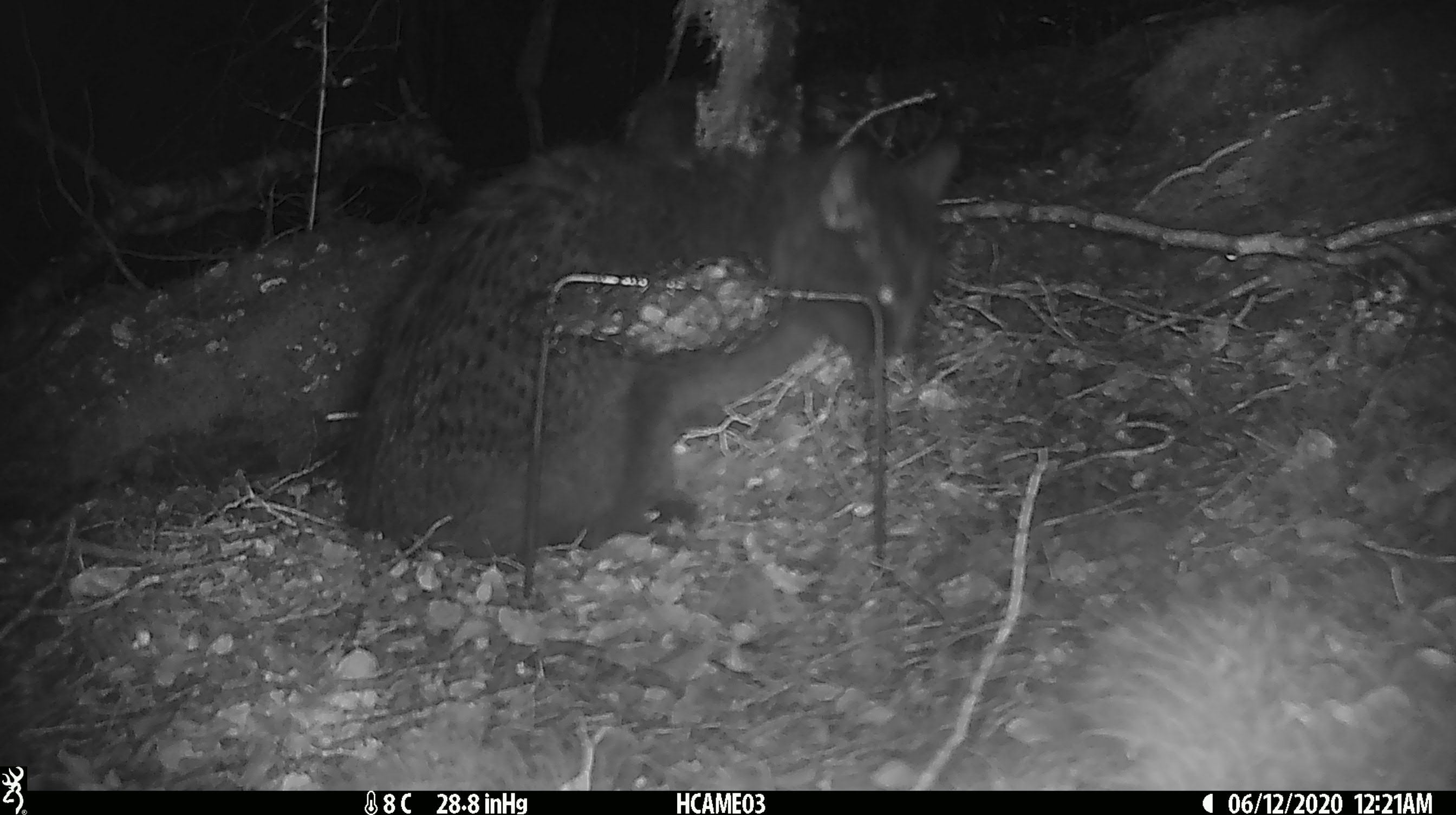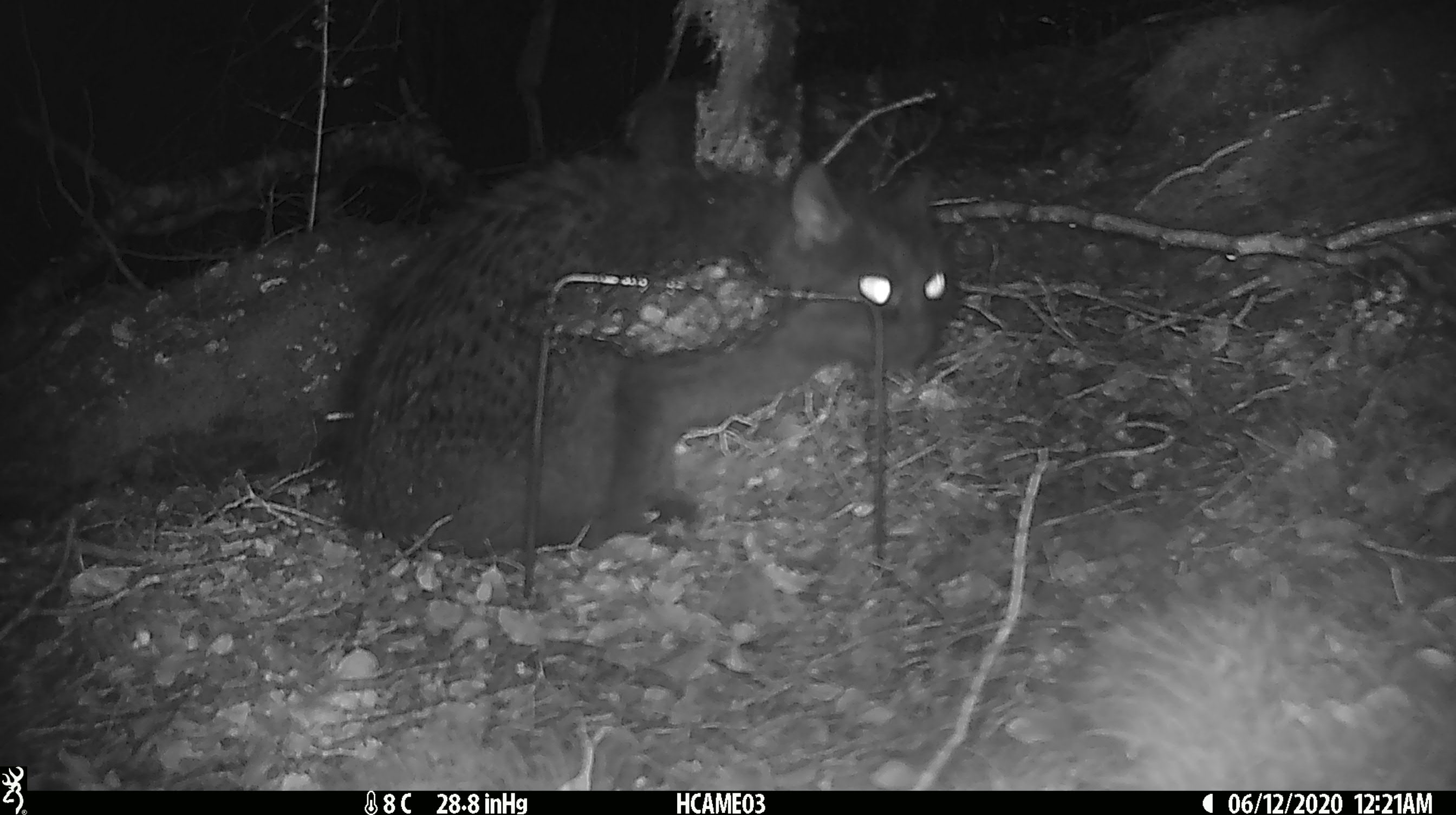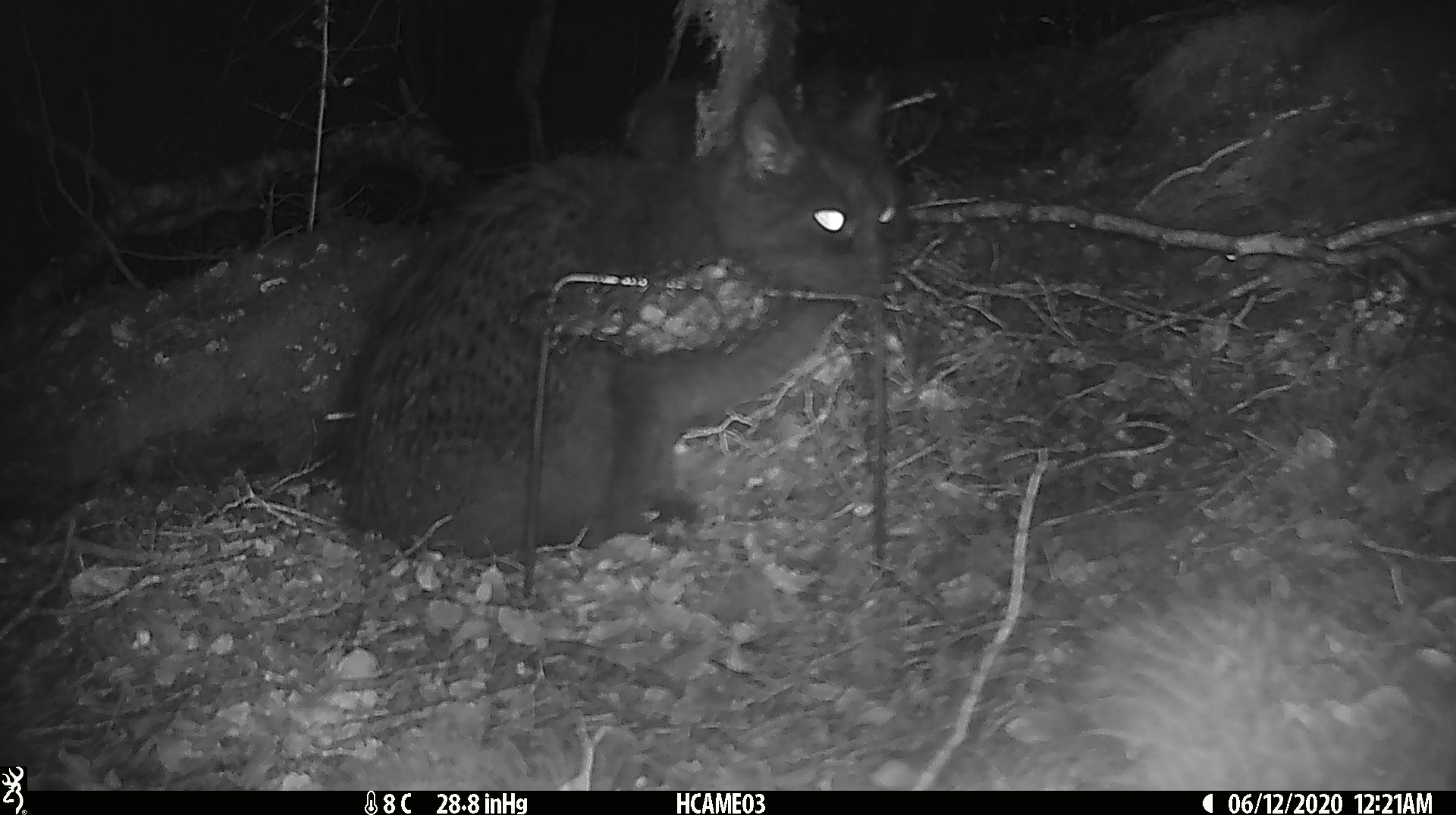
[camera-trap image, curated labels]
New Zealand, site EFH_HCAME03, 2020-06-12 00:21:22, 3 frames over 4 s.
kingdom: Animalia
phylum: Chordata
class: Mammalia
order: Carnivora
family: Felidae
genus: Felis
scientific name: Felis catus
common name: domestic cat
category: cat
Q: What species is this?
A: Cat (domestic cat) (Felis catus).